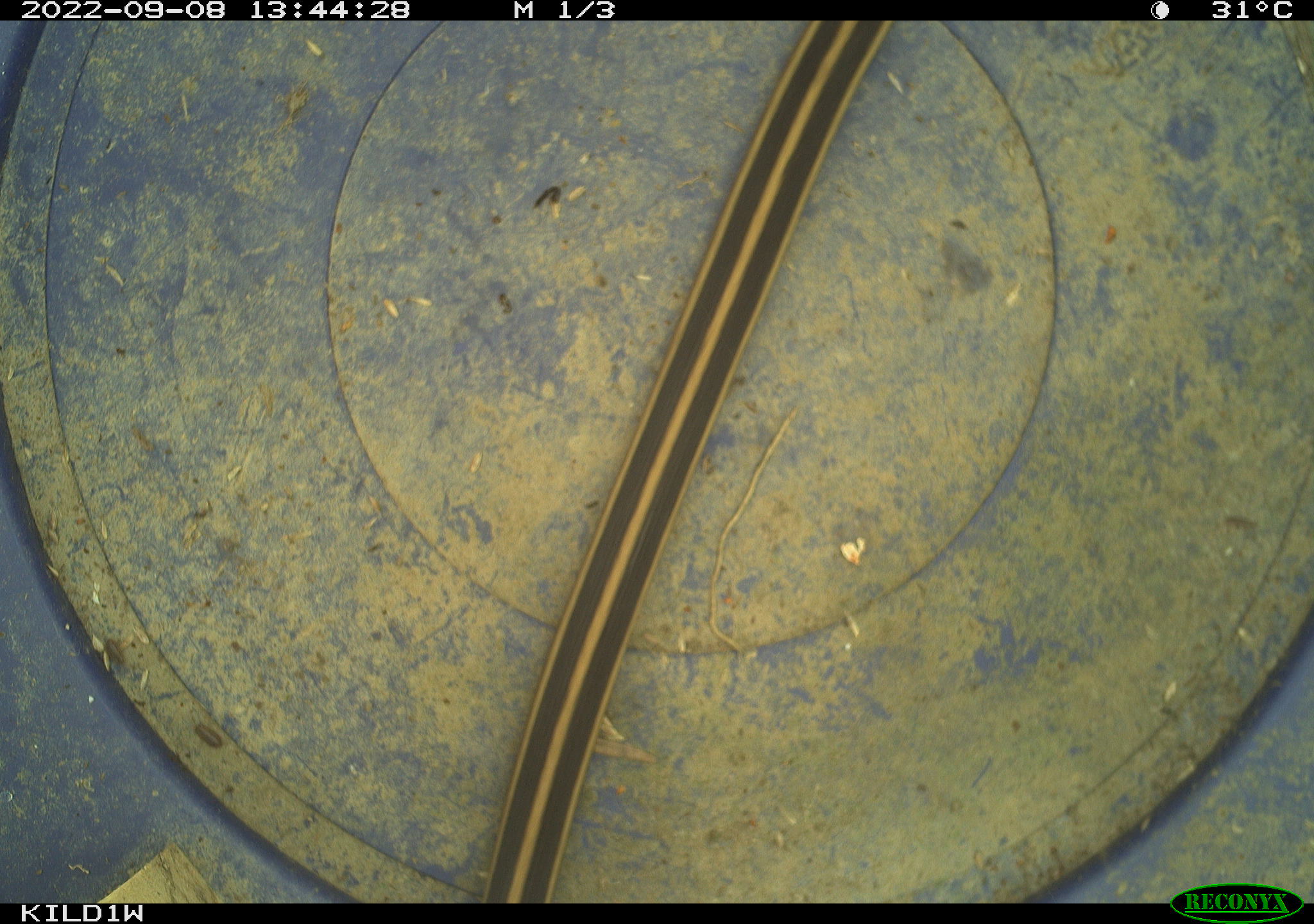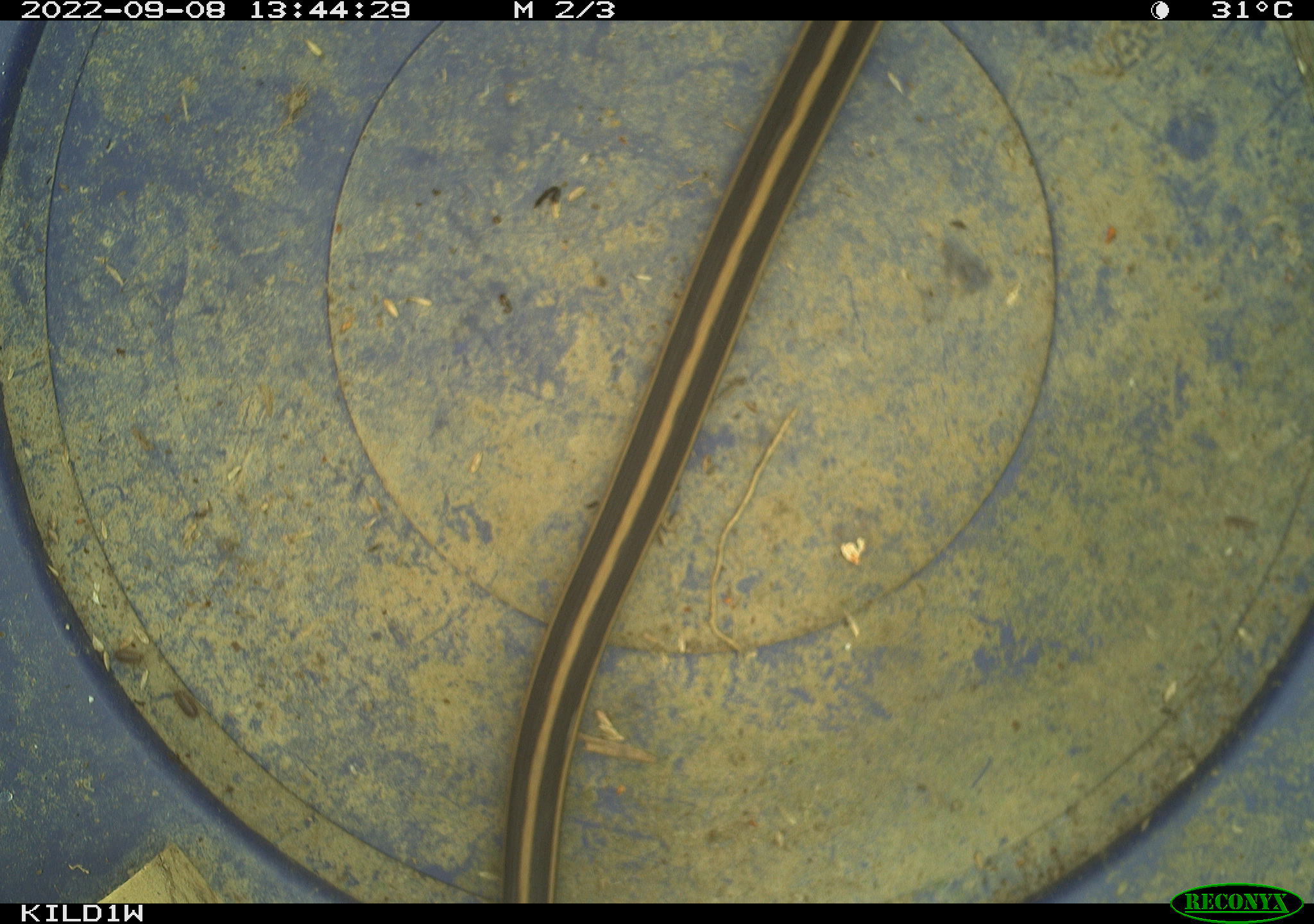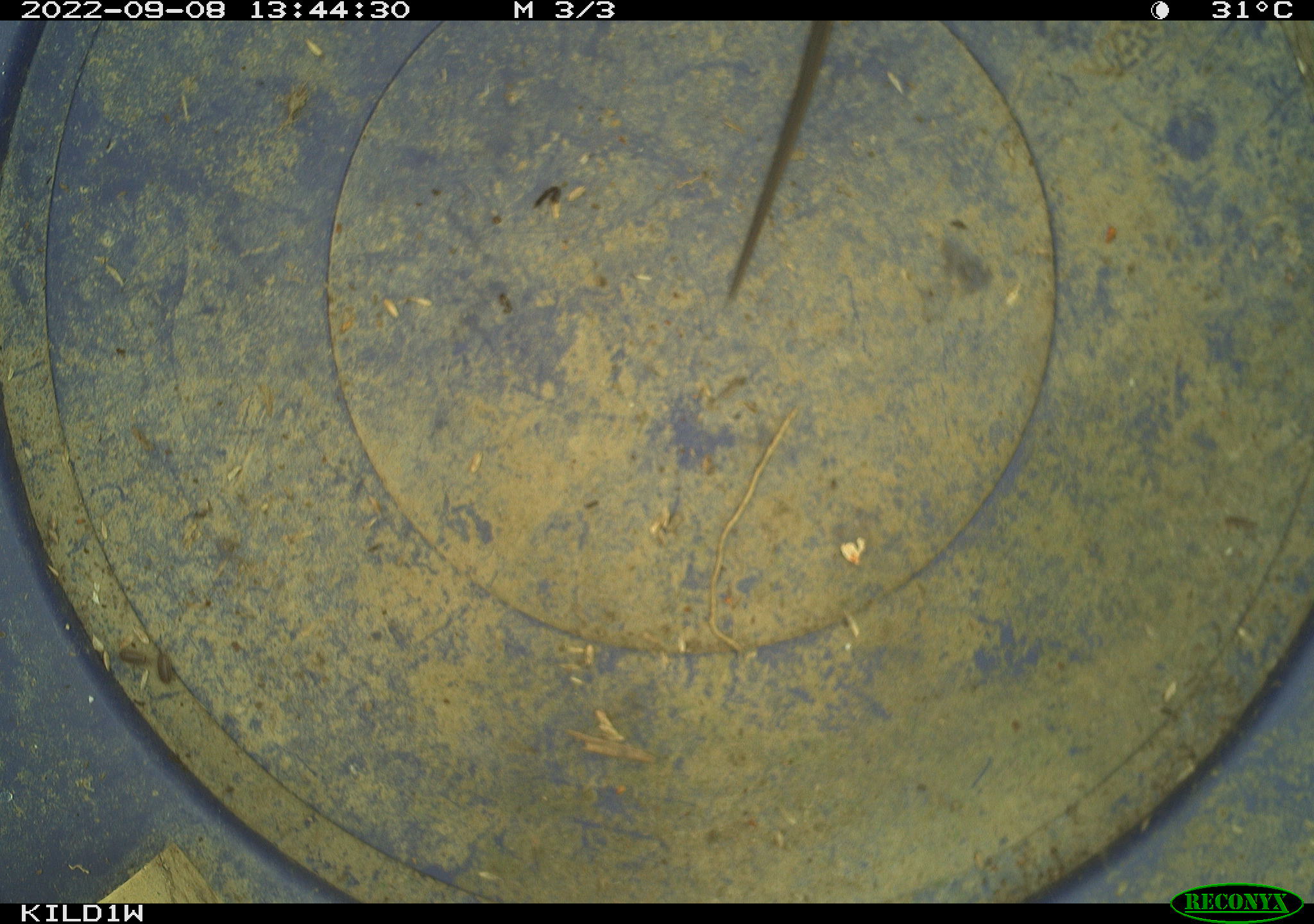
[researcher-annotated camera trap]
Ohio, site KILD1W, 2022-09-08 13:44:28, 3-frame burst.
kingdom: Animalia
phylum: Chordata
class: Reptilia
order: Squamata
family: Colubridae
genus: Thamnophis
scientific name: Thamnophis sirtalis sirtalis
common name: eastern gartersnake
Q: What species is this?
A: Eastern gartersnake (Thamnophis sirtalis sirtalis).